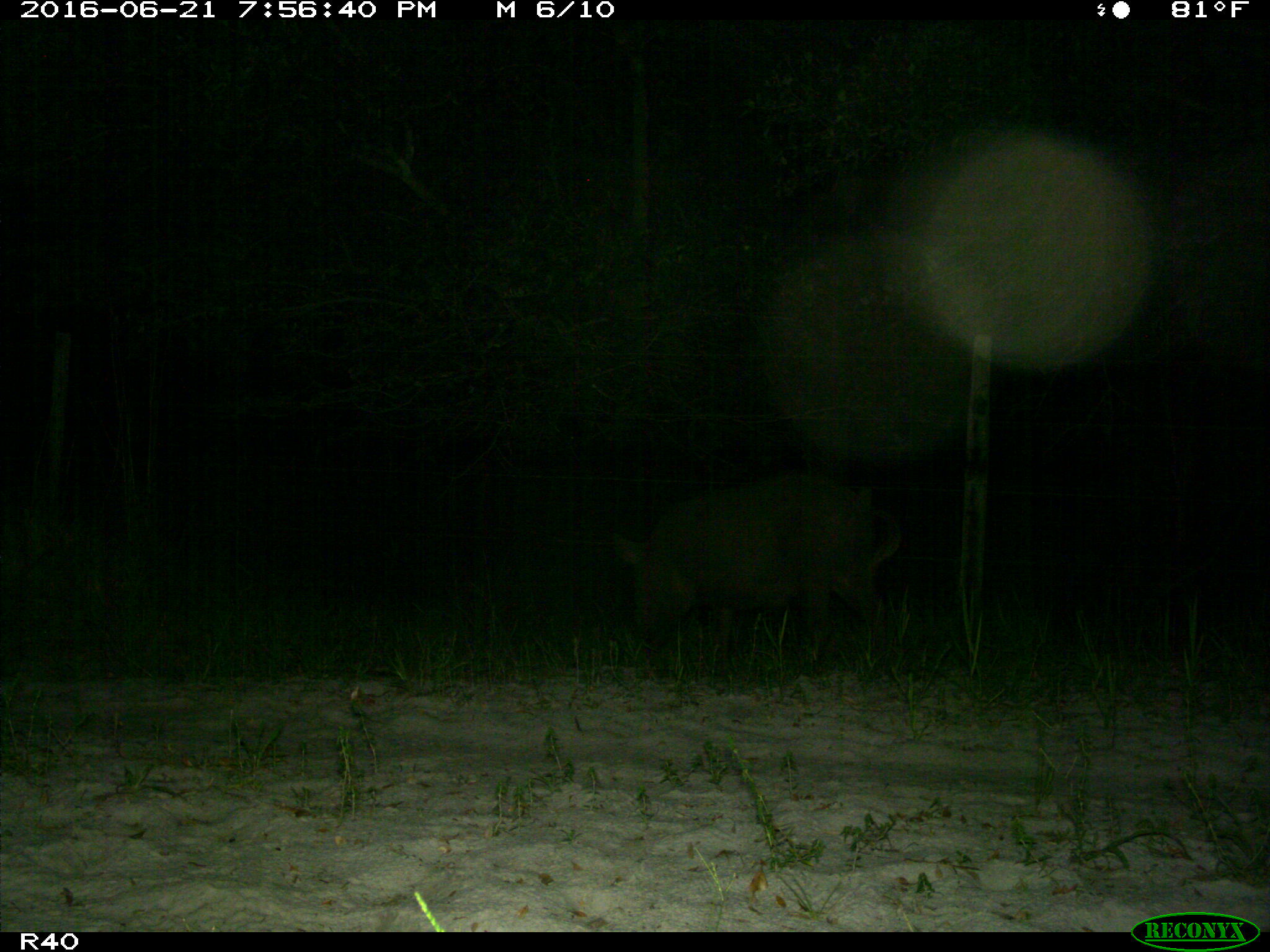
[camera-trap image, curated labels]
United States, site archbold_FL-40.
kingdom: Animalia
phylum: Chordata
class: Mammalia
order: Artiodactyla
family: Suidae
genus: Sus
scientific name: Sus scrofa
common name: wild boar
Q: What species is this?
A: Sus scrofa (wild boar).